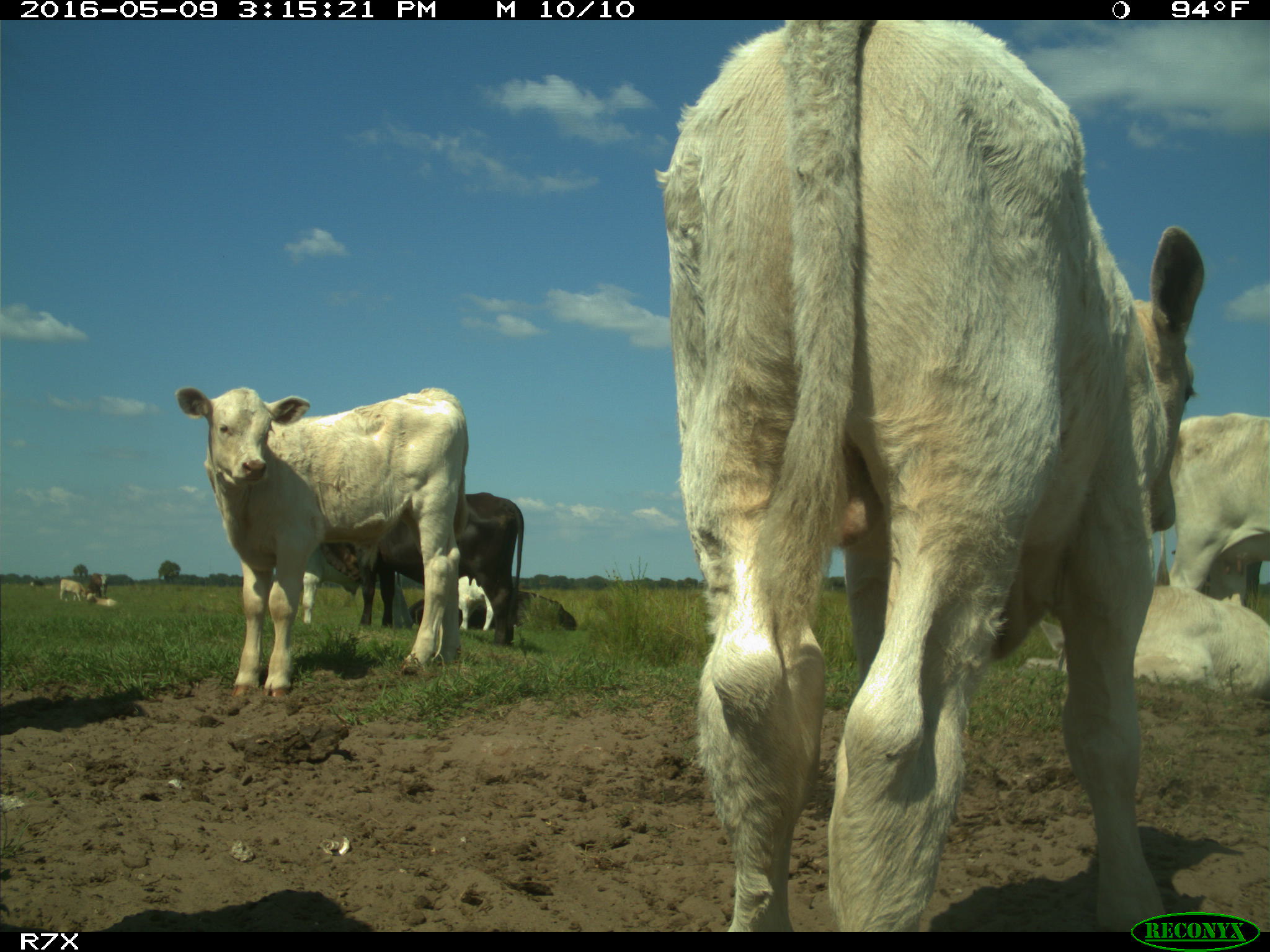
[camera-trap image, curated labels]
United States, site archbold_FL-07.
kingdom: Animalia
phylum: Chordata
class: Mammalia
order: Artiodactyla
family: Bovidae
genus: Bos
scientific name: Bos taurus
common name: domestic cow